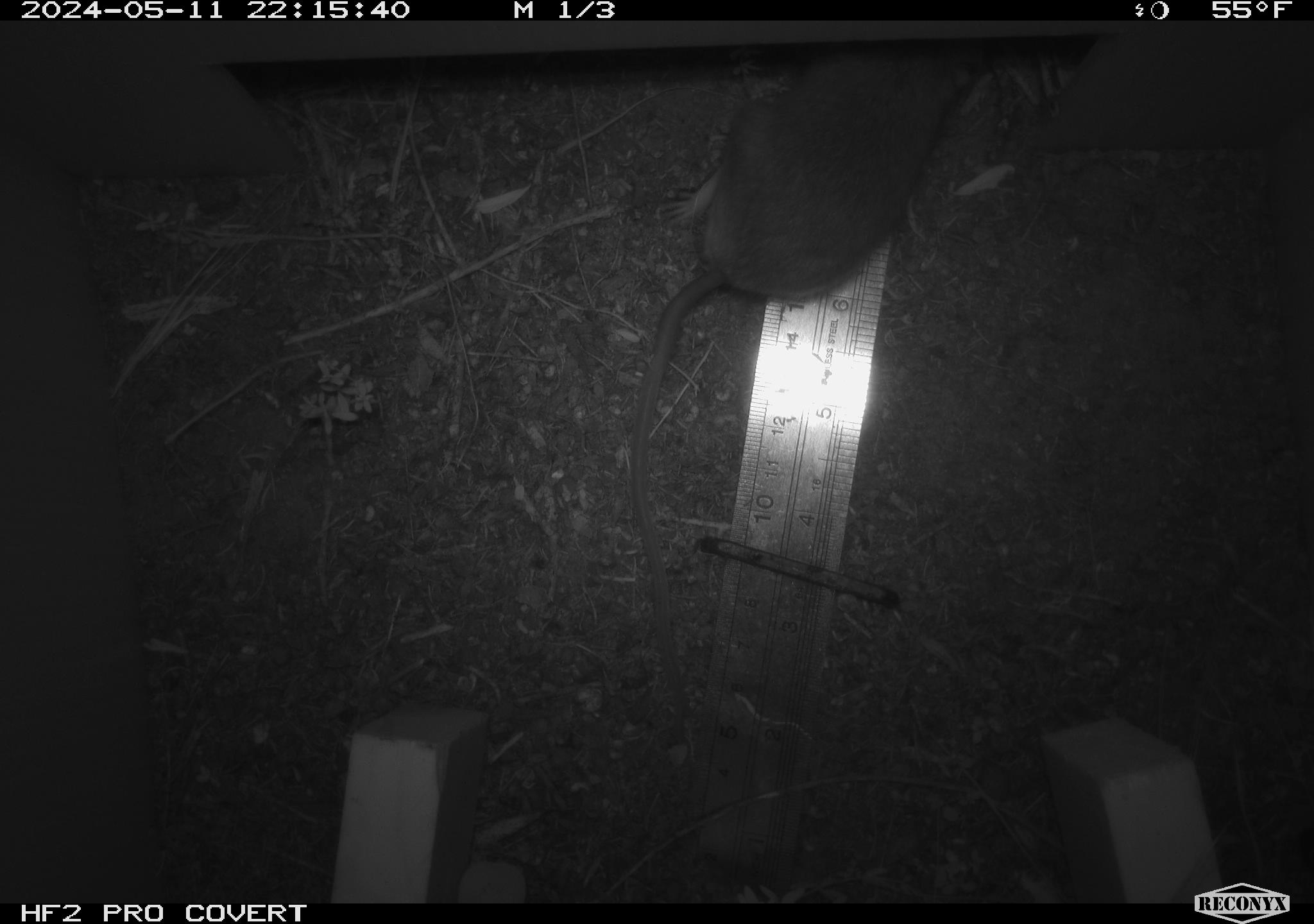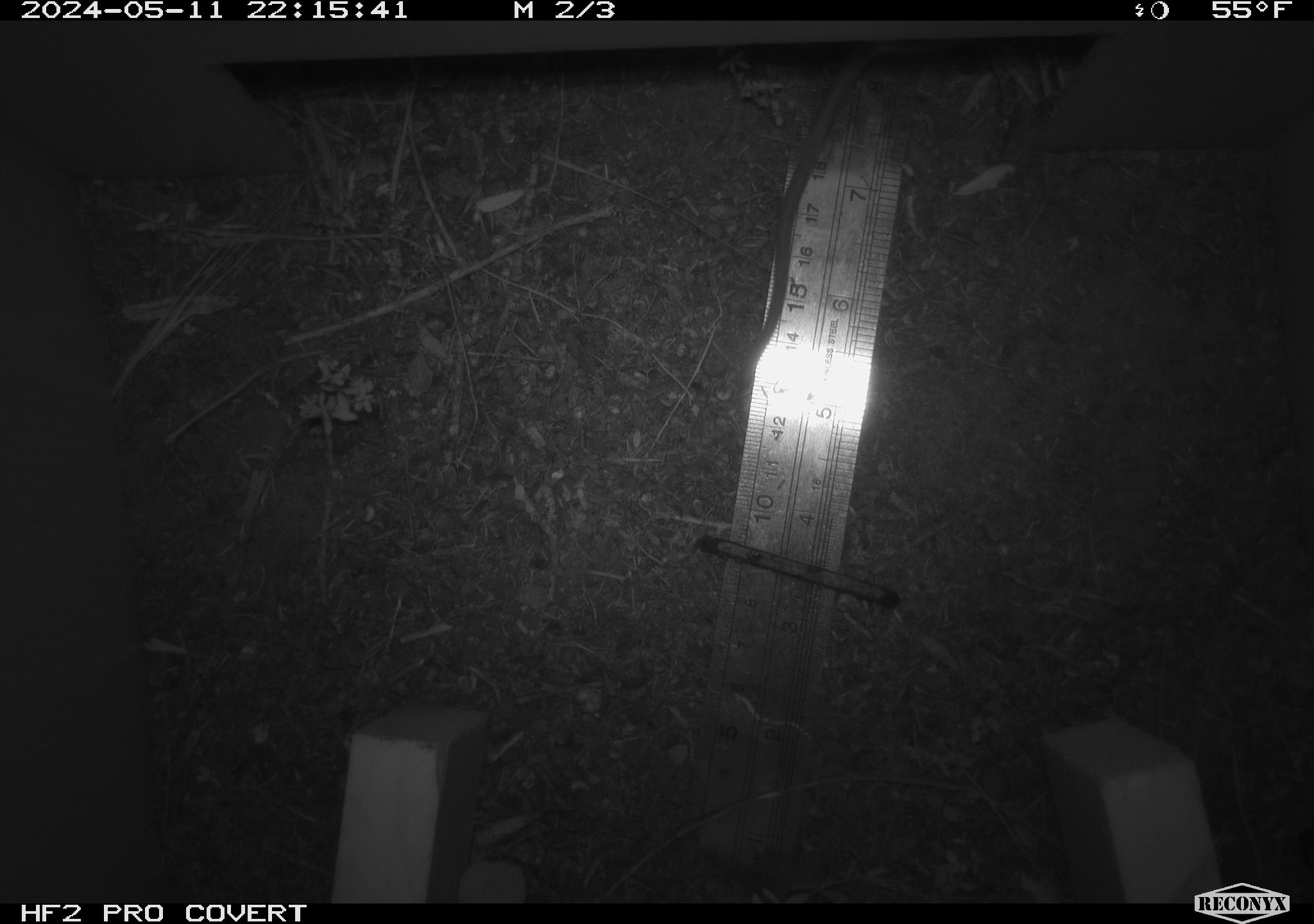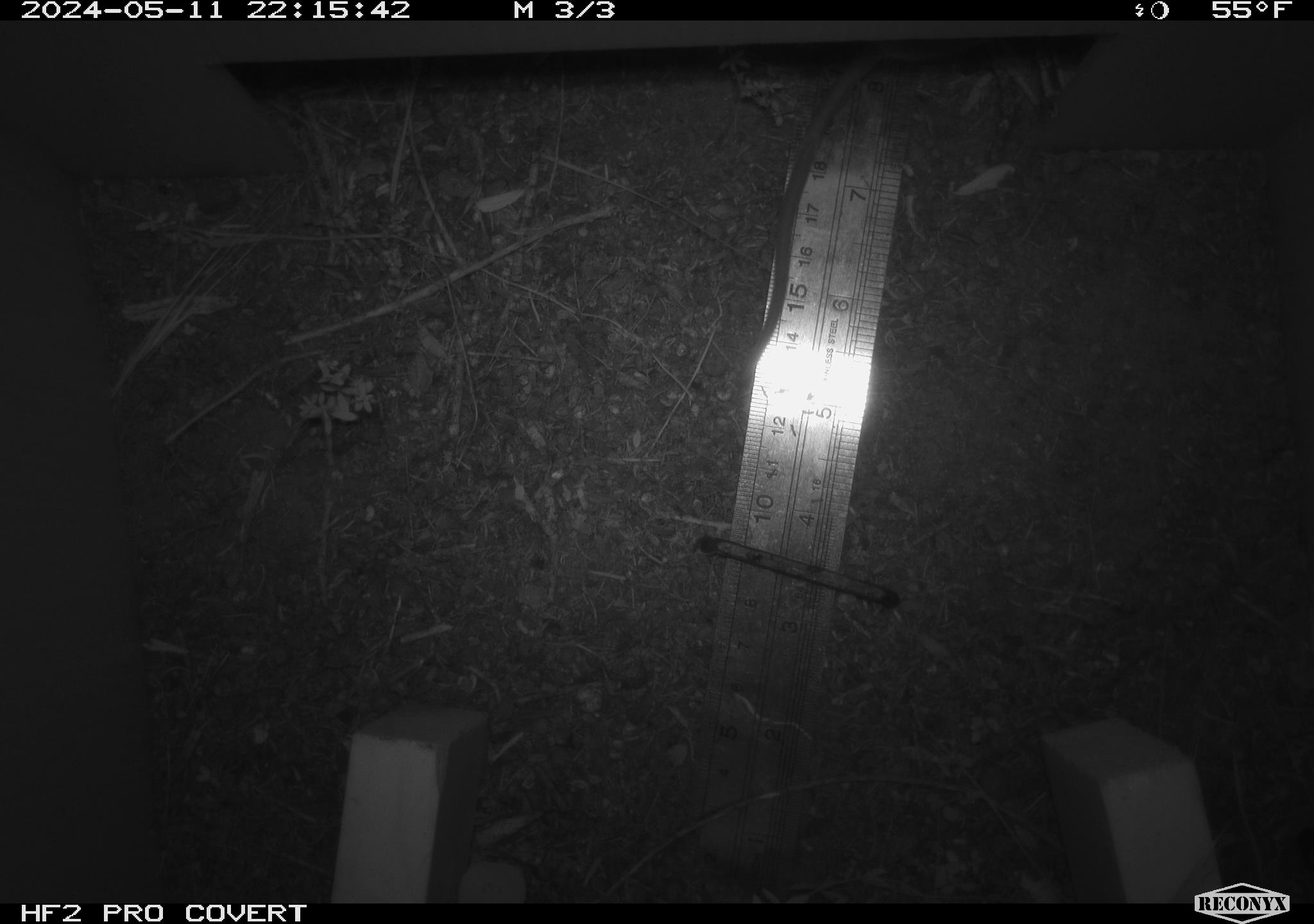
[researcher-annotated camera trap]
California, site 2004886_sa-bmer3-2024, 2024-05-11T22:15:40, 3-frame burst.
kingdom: Animalia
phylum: Chordata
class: Mammalia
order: Rodentia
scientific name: Rodentia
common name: mouse species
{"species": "mouse species (Rodentia)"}